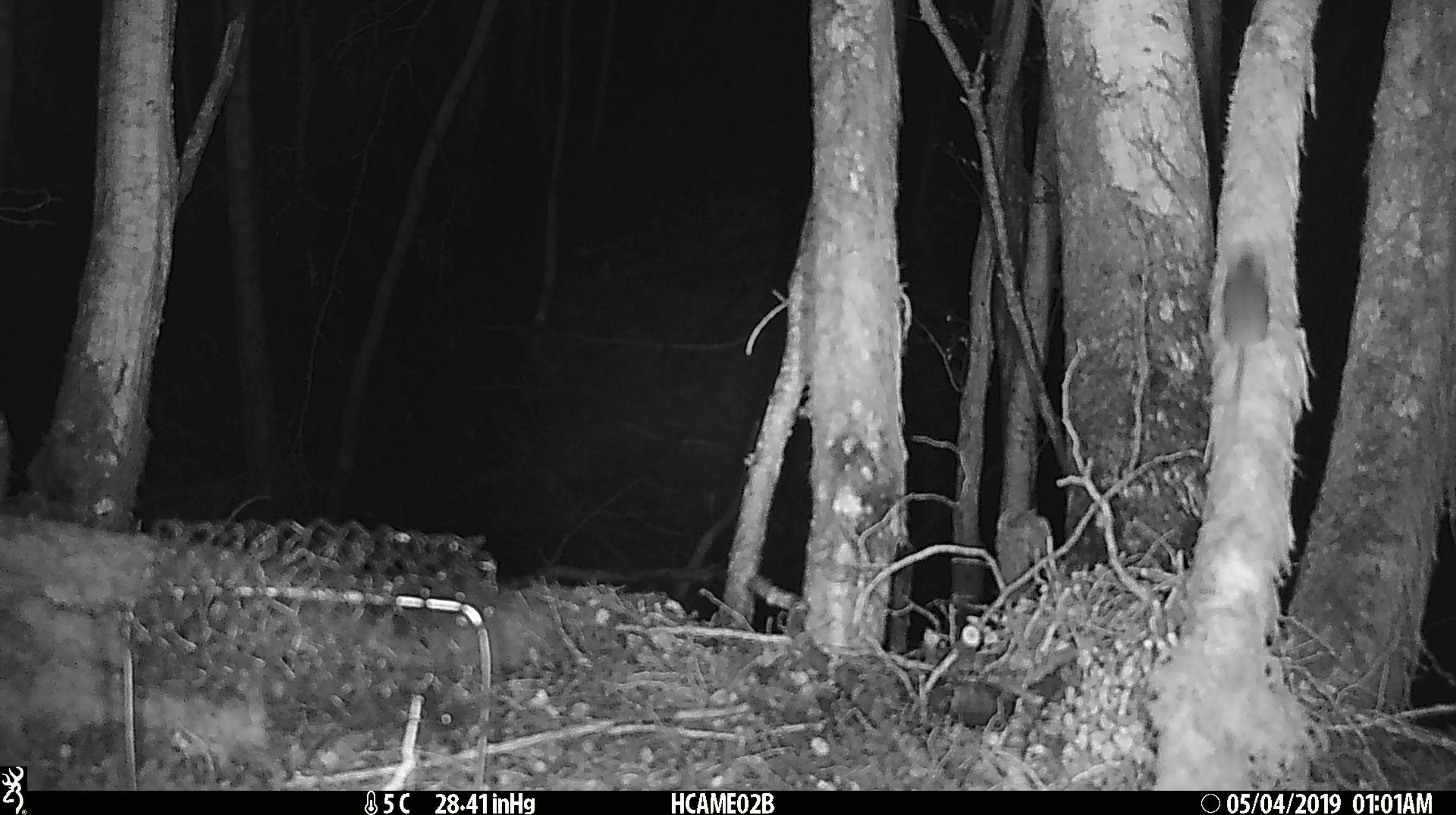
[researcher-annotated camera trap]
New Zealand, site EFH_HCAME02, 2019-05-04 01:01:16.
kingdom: Animalia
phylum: Chordata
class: Mammalia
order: Rodentia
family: Muridae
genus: Mus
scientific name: Mus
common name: mouse